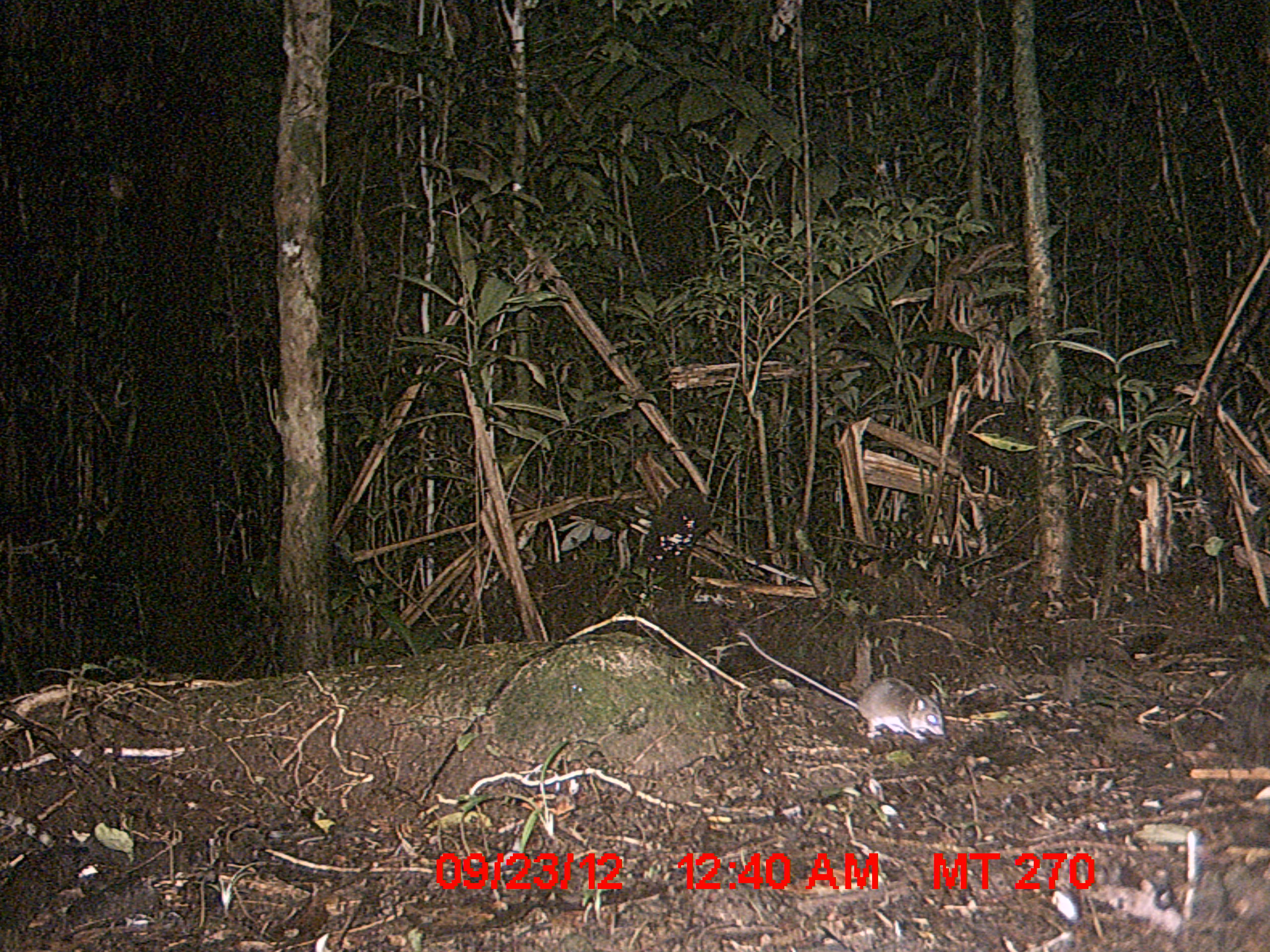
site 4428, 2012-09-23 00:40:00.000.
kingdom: Animalia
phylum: Chordata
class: Mammalia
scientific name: Mammalia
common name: mammals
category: small mammal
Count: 1.